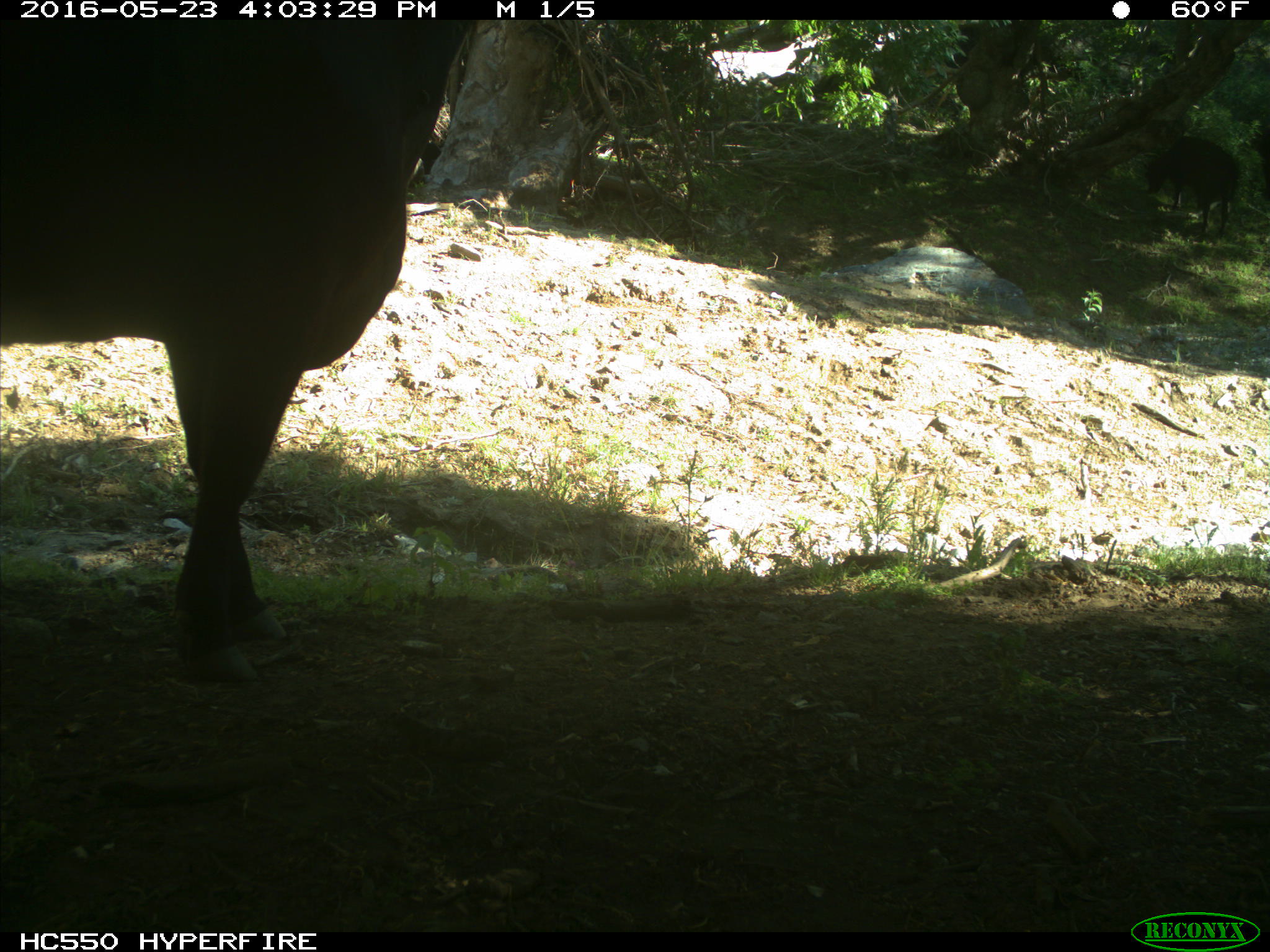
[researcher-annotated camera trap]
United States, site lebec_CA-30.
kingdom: Animalia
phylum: Chordata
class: Mammalia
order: Artiodactyla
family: Bovidae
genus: Bos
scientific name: Bos taurus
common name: domestic cow